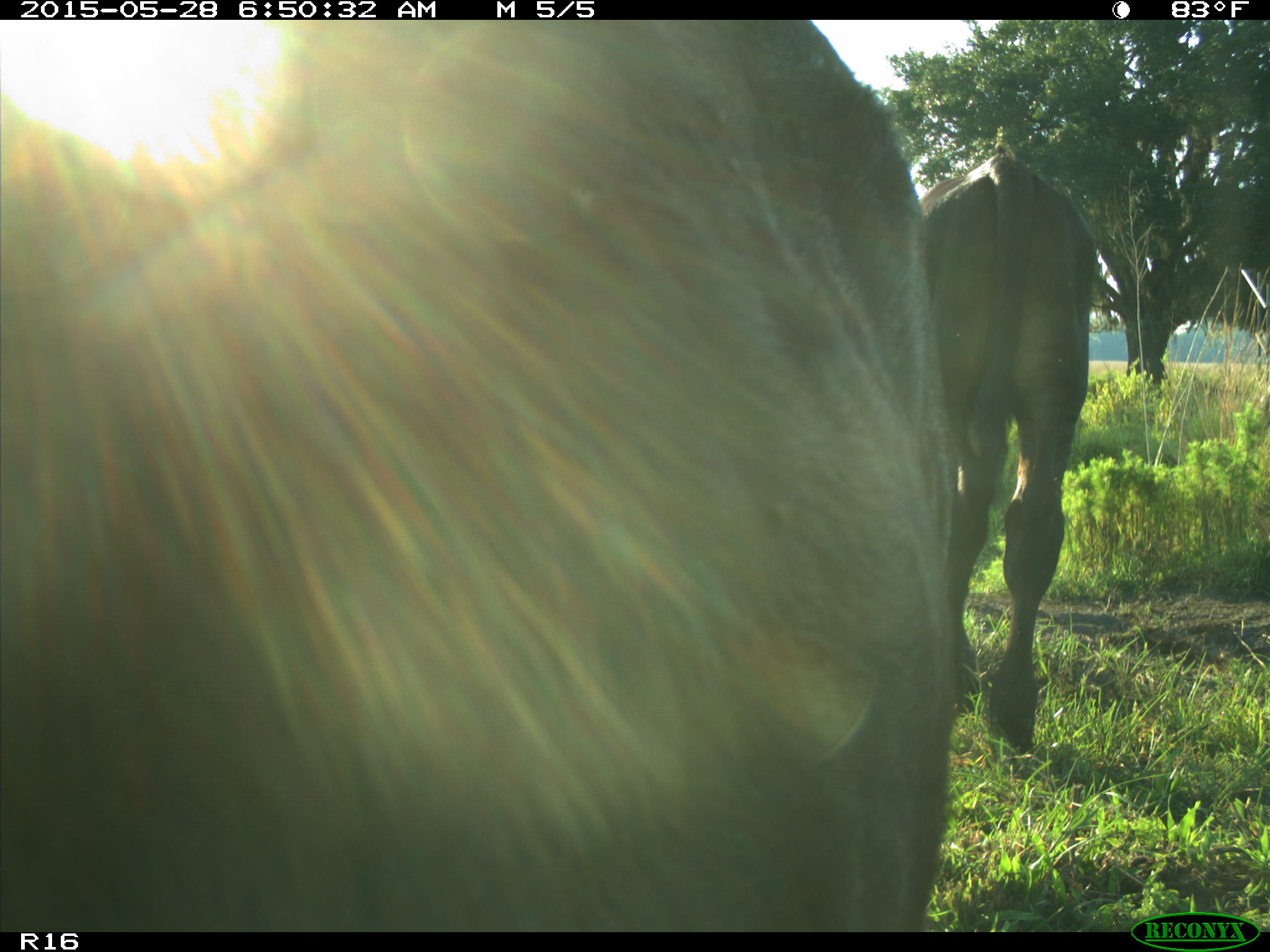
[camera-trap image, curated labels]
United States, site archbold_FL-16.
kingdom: Animalia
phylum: Chordata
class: Mammalia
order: Artiodactyla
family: Bovidae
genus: Bos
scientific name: Bos taurus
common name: domestic cow